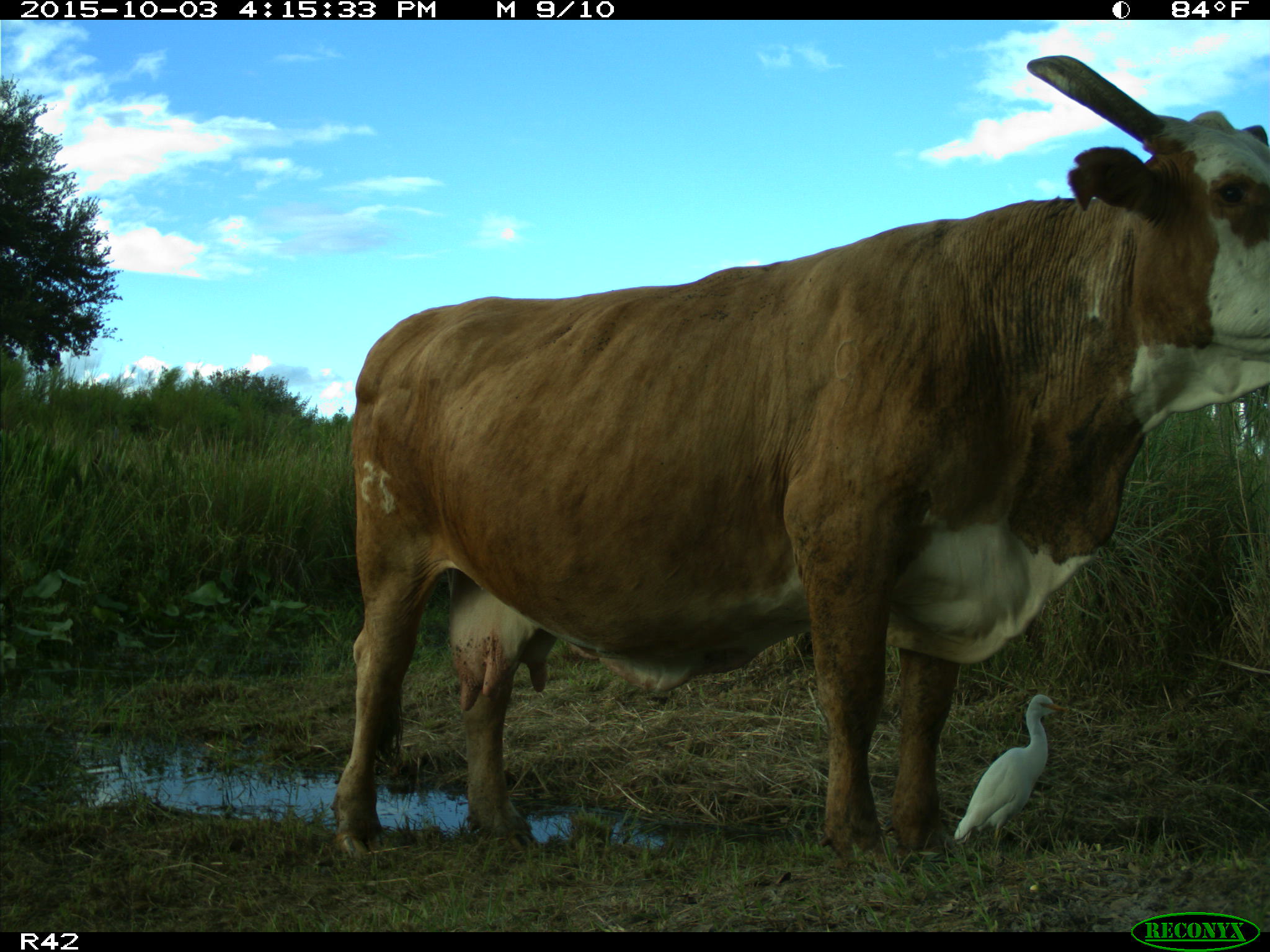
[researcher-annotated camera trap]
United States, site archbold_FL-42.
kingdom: Animalia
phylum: Chordata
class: Mammalia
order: Artiodactyla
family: Bovidae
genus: Bos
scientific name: Bos taurus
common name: domestic cow